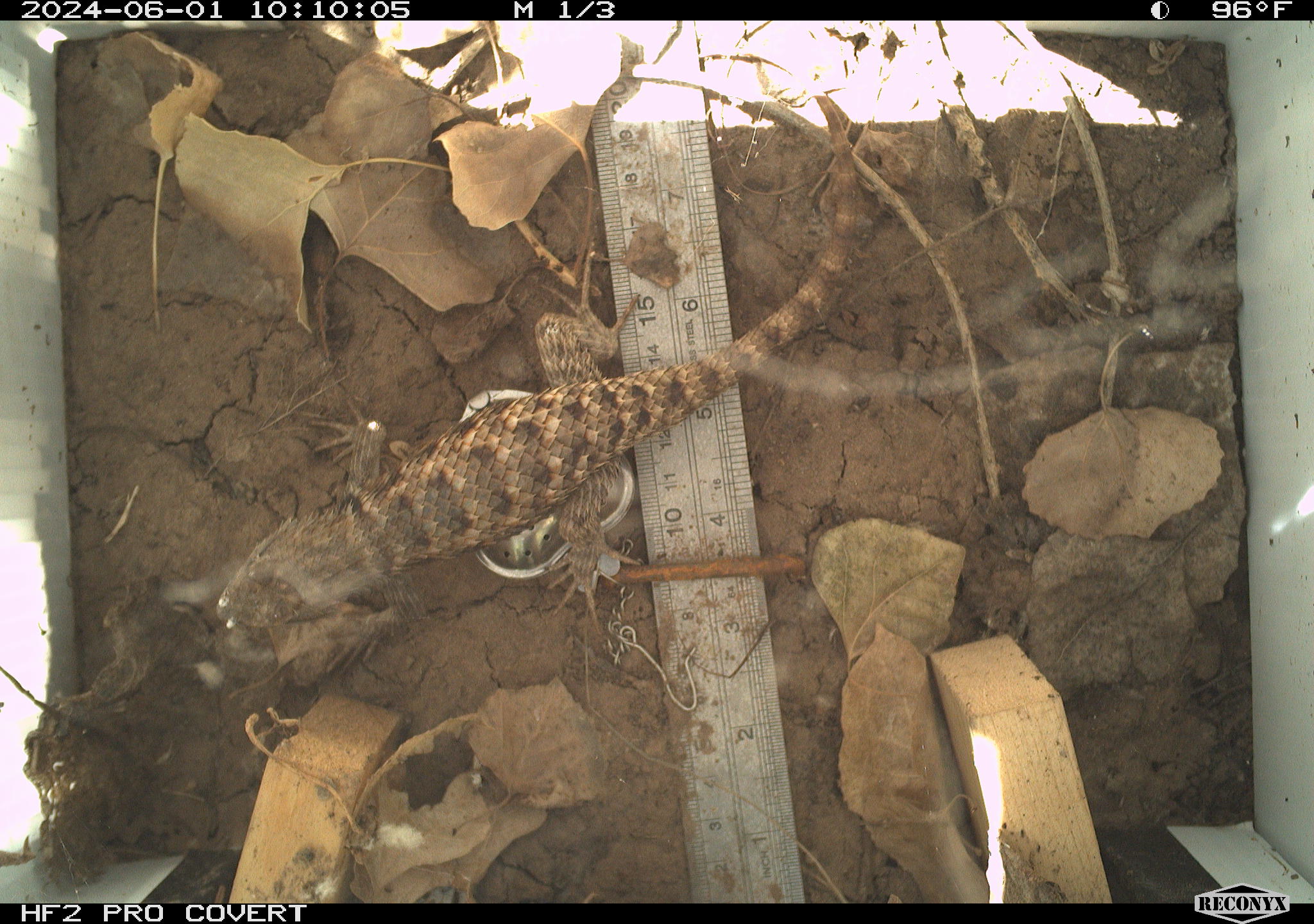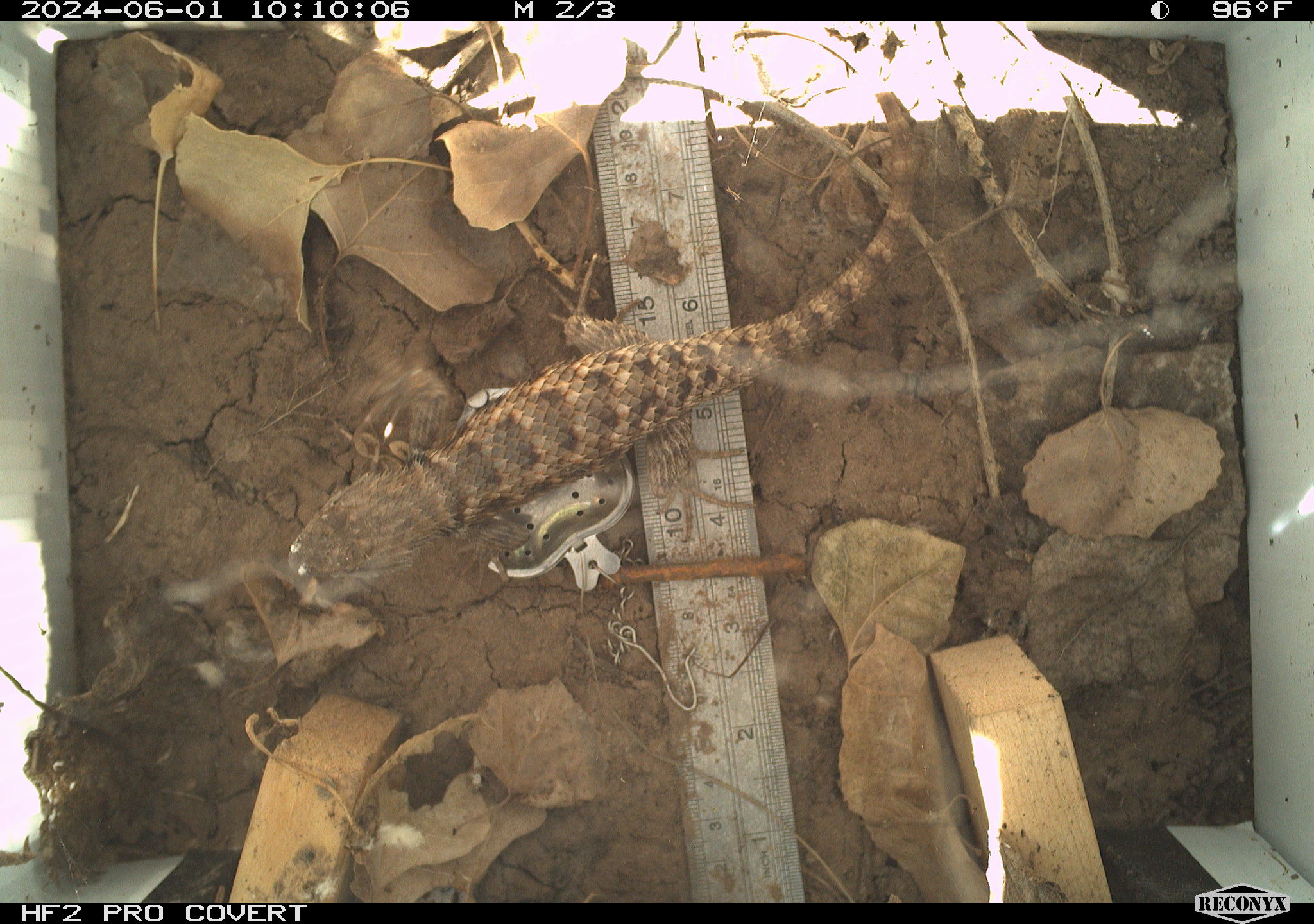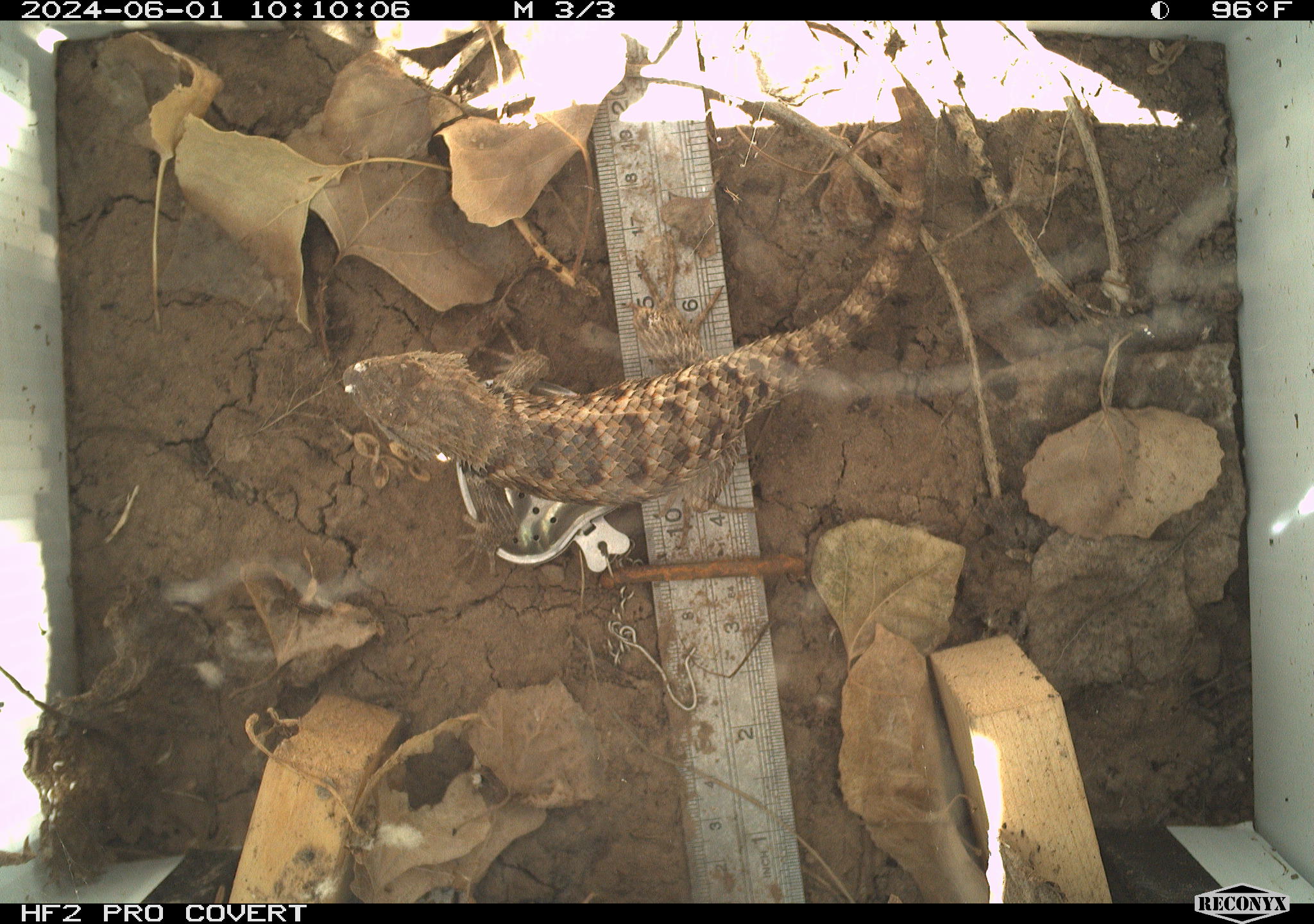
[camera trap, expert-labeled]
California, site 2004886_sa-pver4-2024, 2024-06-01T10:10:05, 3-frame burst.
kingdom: Animalia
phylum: Chordata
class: Reptilia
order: Squamata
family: Phrynosomatidae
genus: Sceloporus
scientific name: Sceloporus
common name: spiny lizards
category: sceloporus species